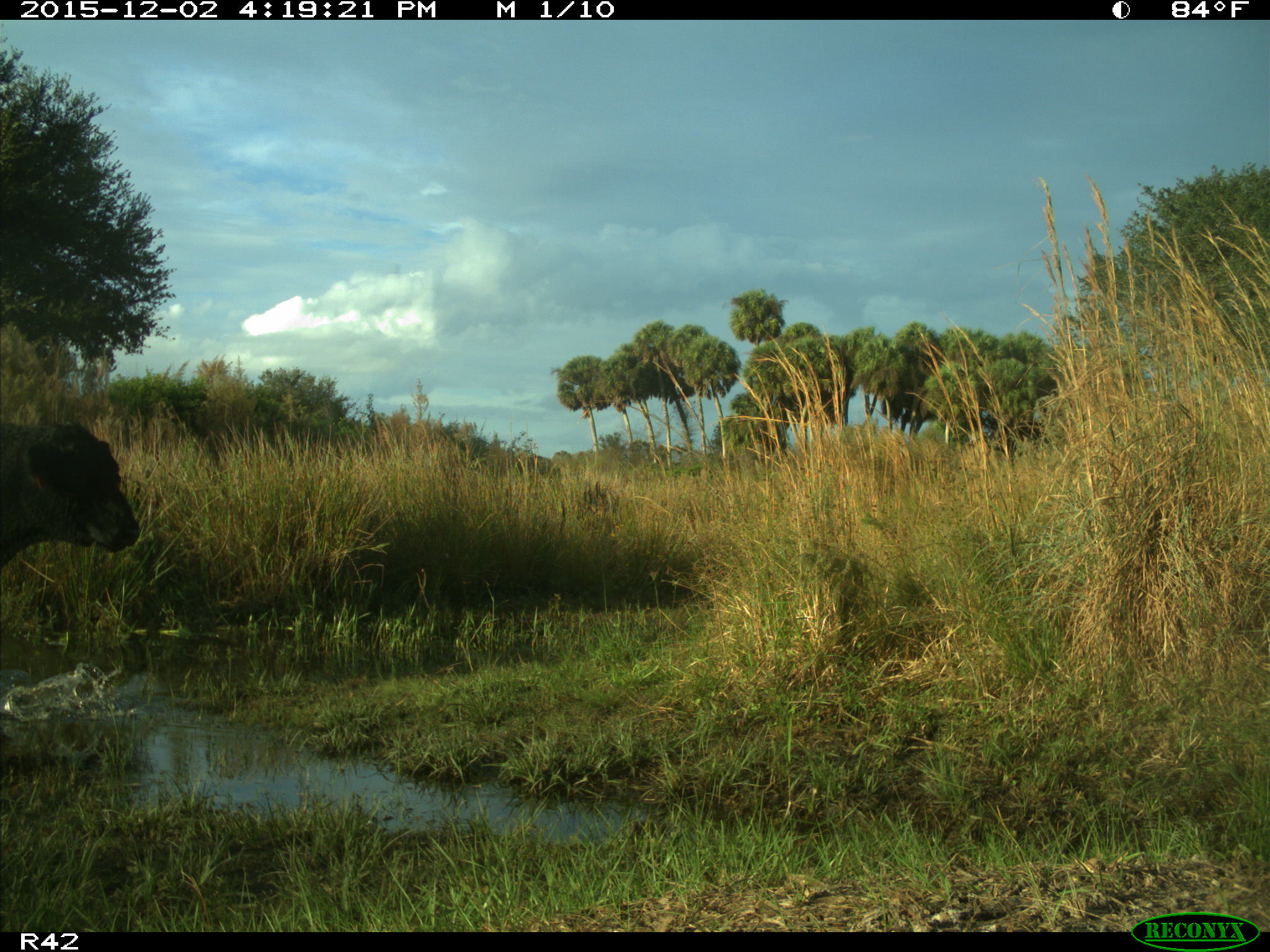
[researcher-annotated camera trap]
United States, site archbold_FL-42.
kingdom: Animalia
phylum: Chordata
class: Mammalia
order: Artiodactyla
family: Bovidae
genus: Bos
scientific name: Bos taurus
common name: domestic cow